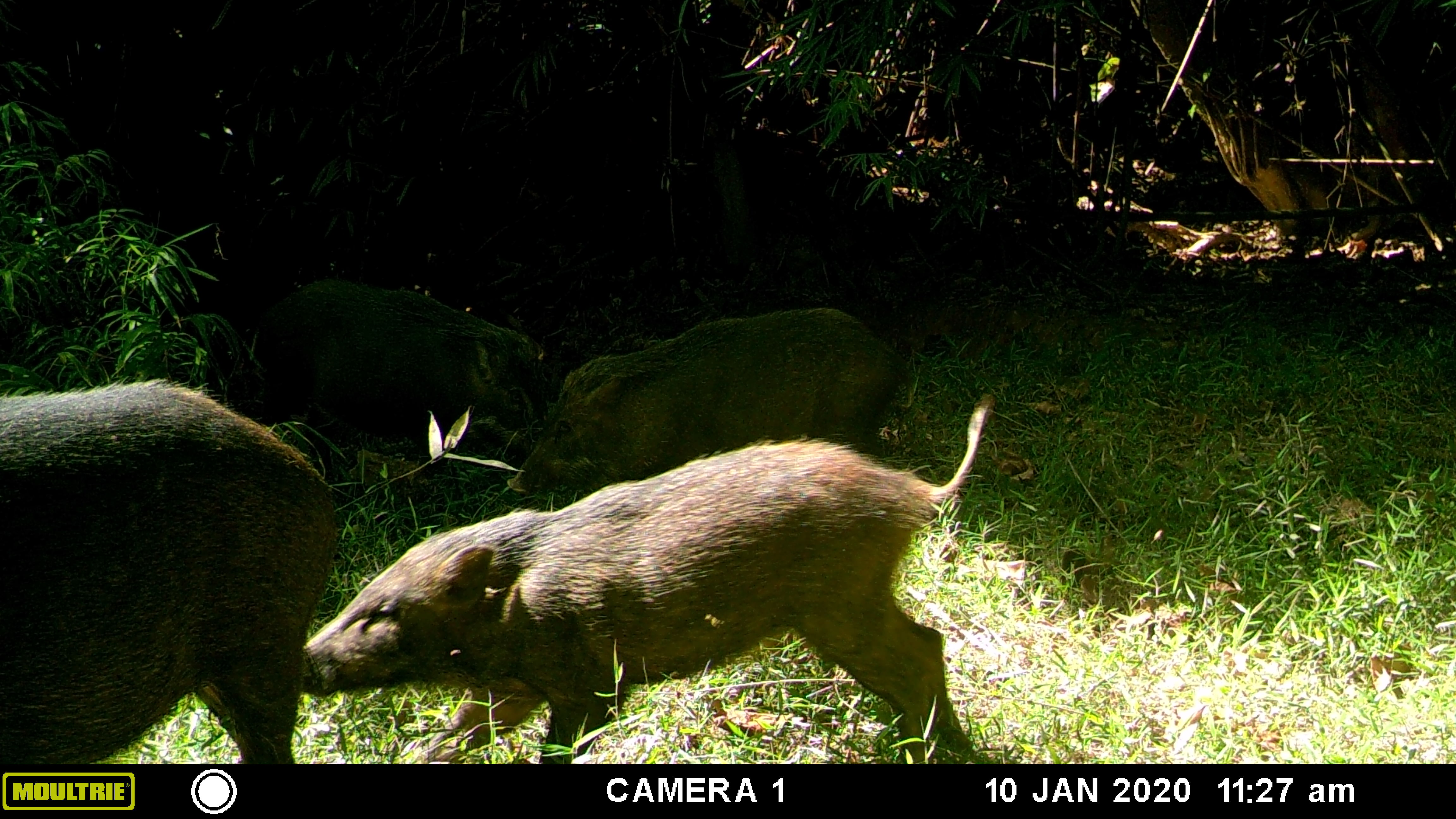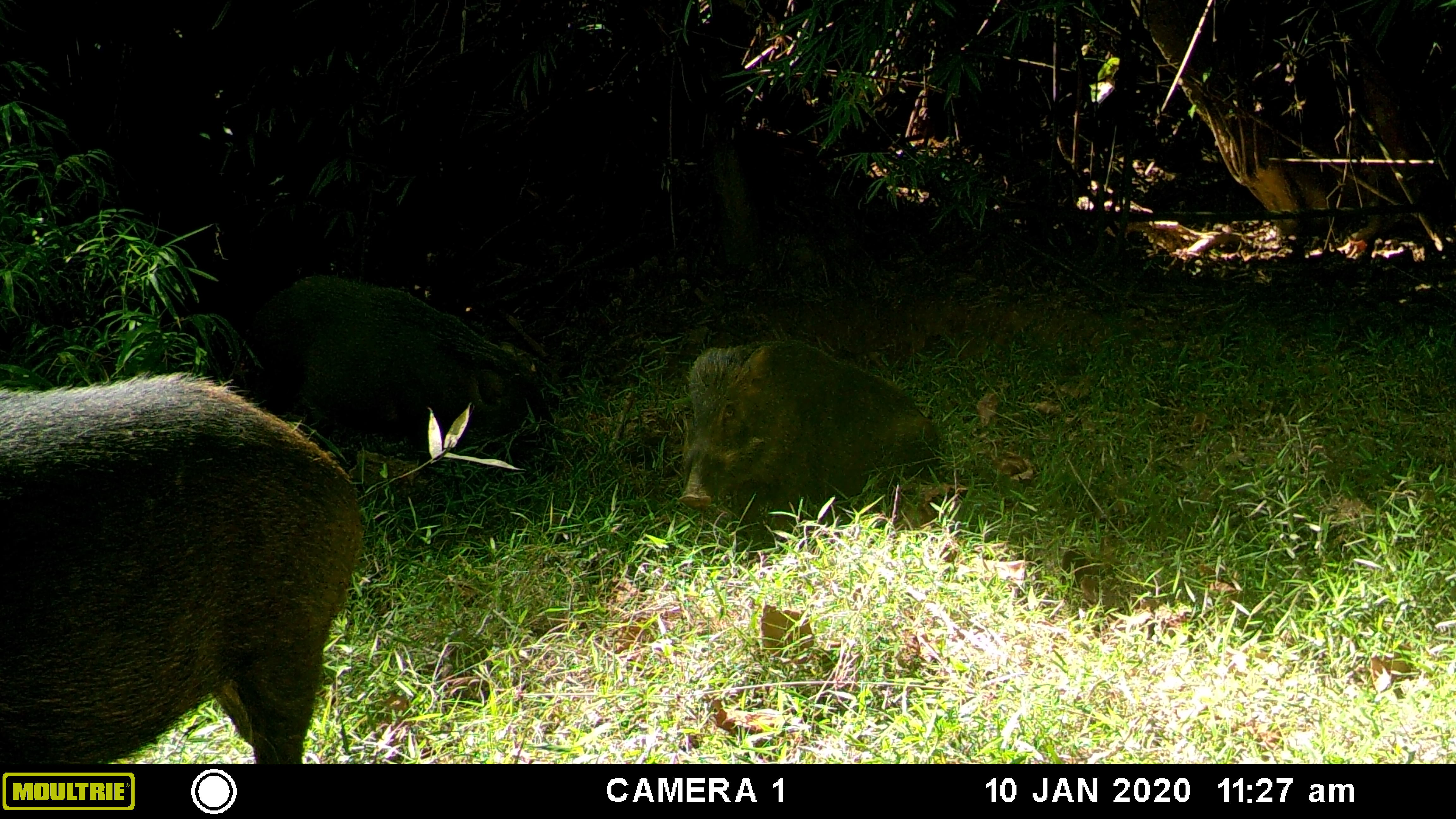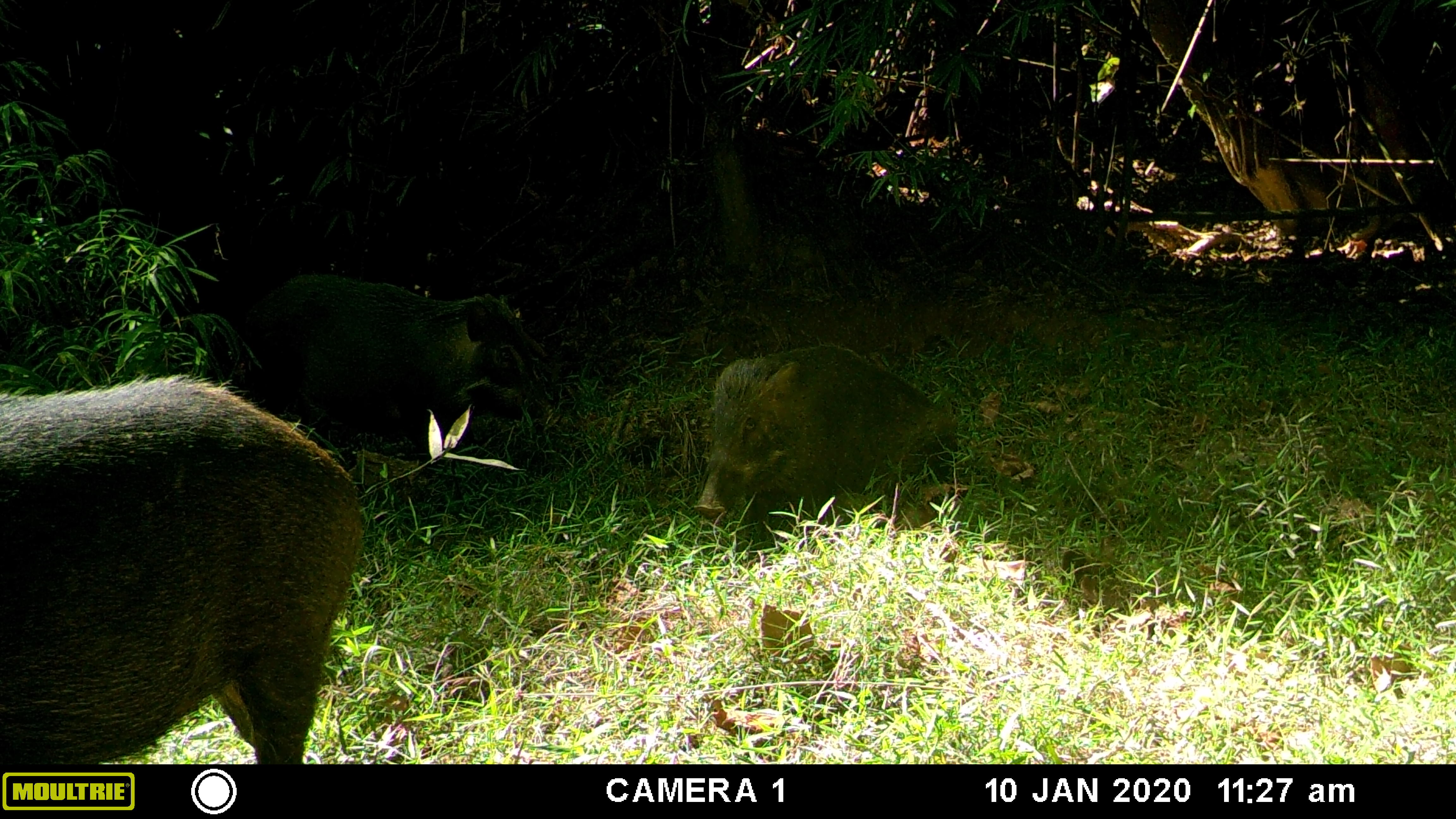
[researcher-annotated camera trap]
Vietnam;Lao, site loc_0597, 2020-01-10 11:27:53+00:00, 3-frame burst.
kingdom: Animalia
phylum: Chordata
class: Mammalia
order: Artiodactyla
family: Suidae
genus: Sus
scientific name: Sus scrofa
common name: eurasian wild pig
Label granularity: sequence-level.